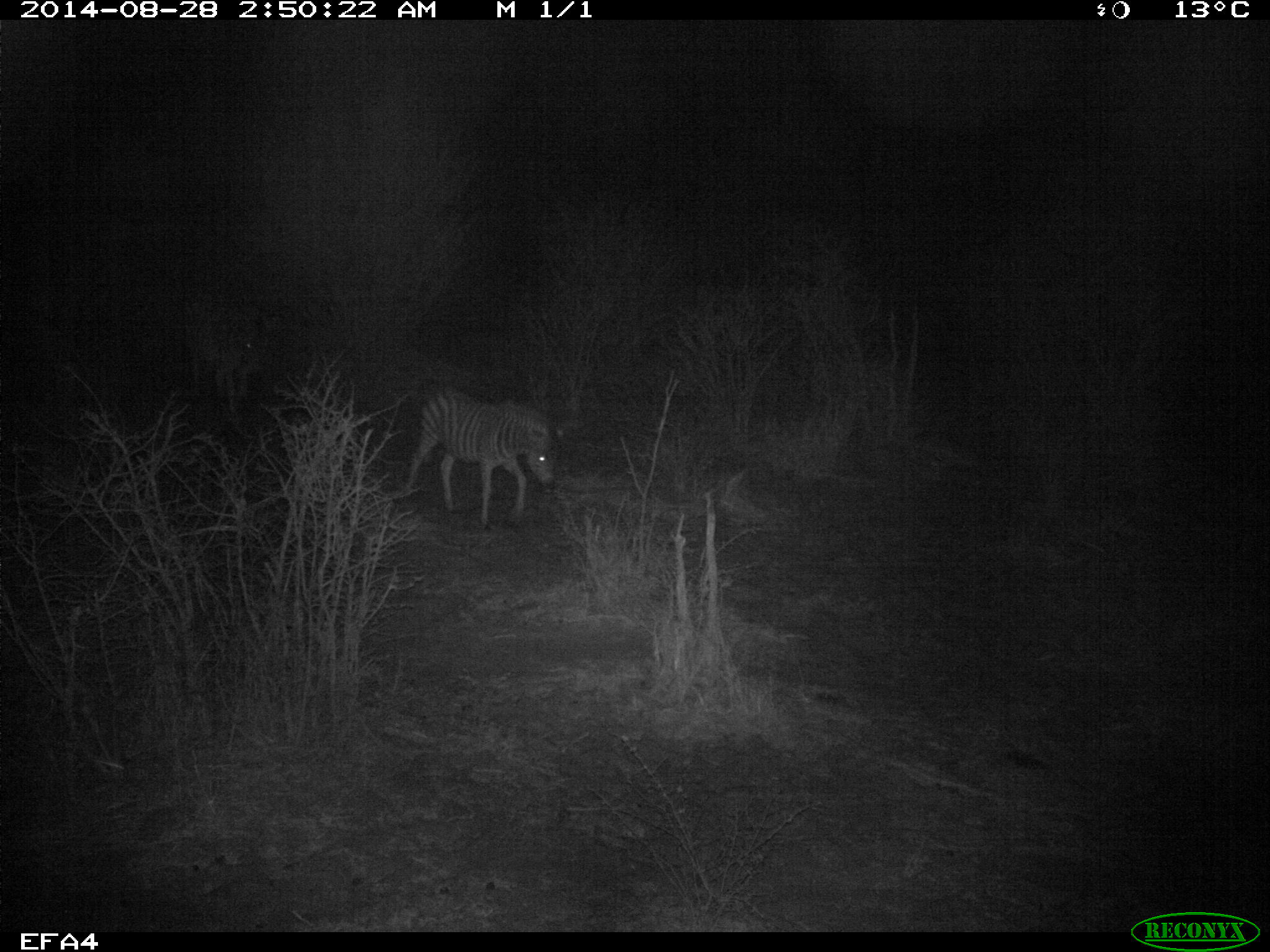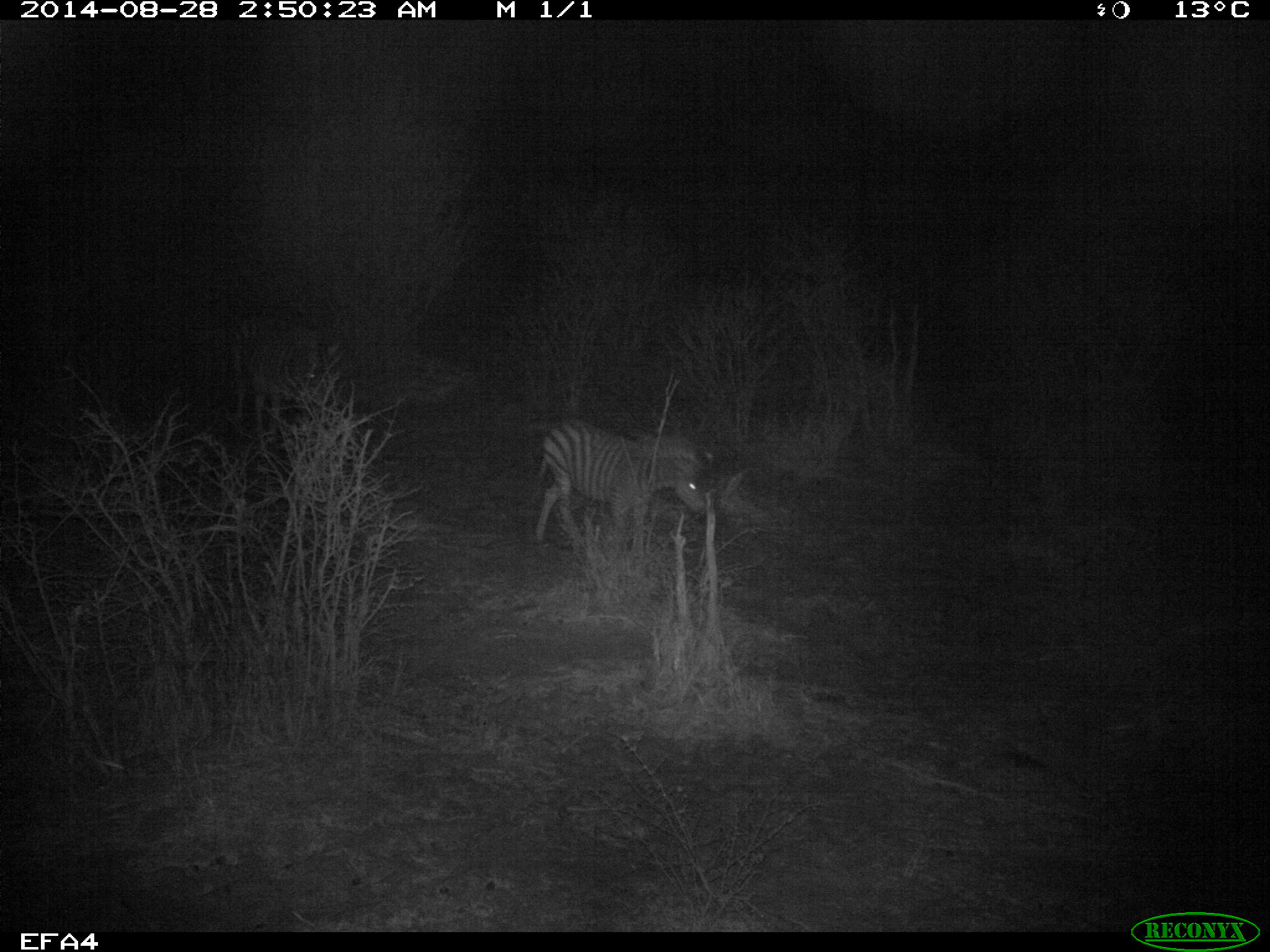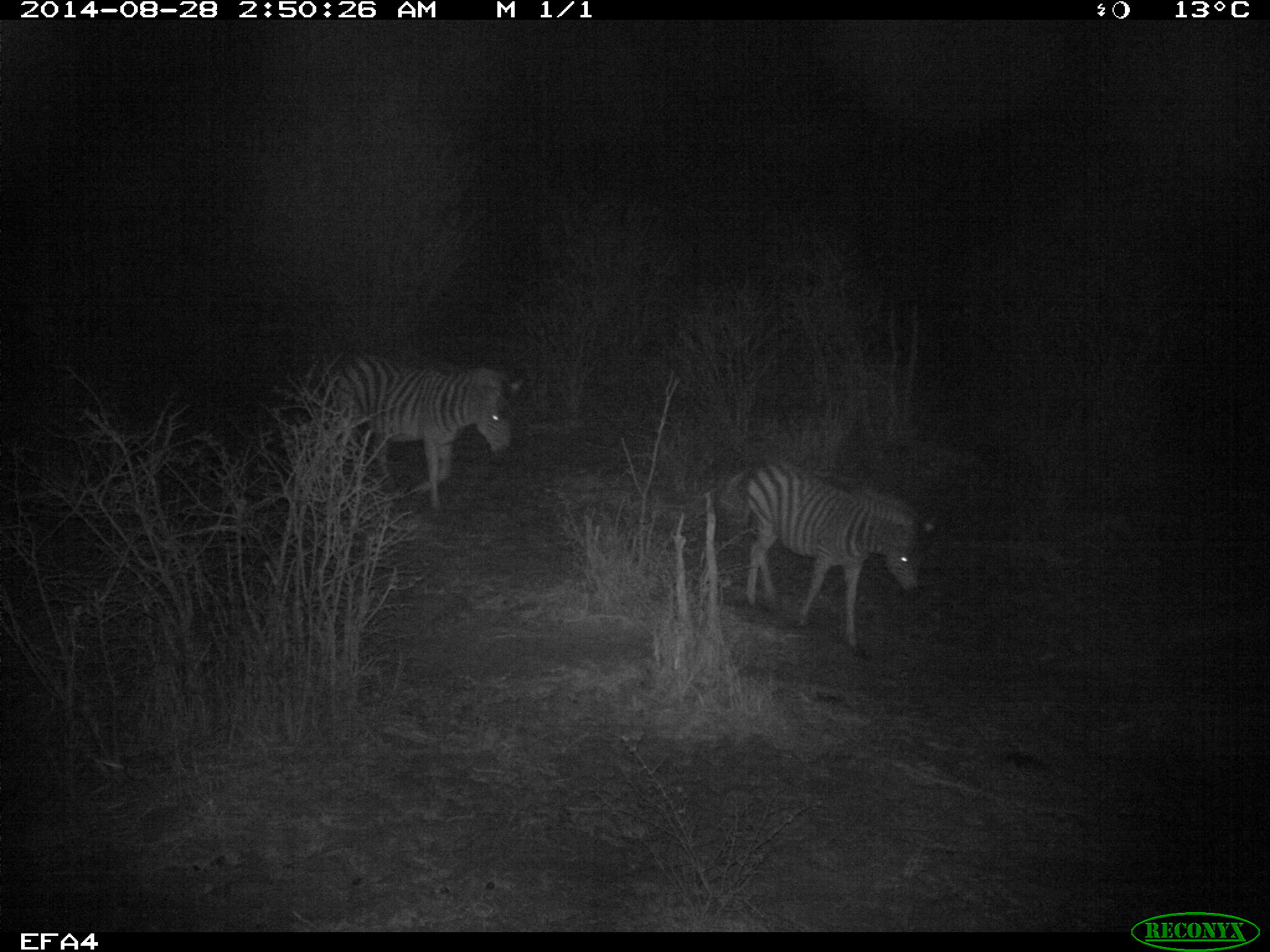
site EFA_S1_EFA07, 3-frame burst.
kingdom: Animalia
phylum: Chordata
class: Mammalia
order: Perissodactyla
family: Equidae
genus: Equus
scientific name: Equus quagga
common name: plains zebra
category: zebraplains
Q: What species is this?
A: Zebraplains (plains zebra) (Equus quagga).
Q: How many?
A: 2.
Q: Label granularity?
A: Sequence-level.